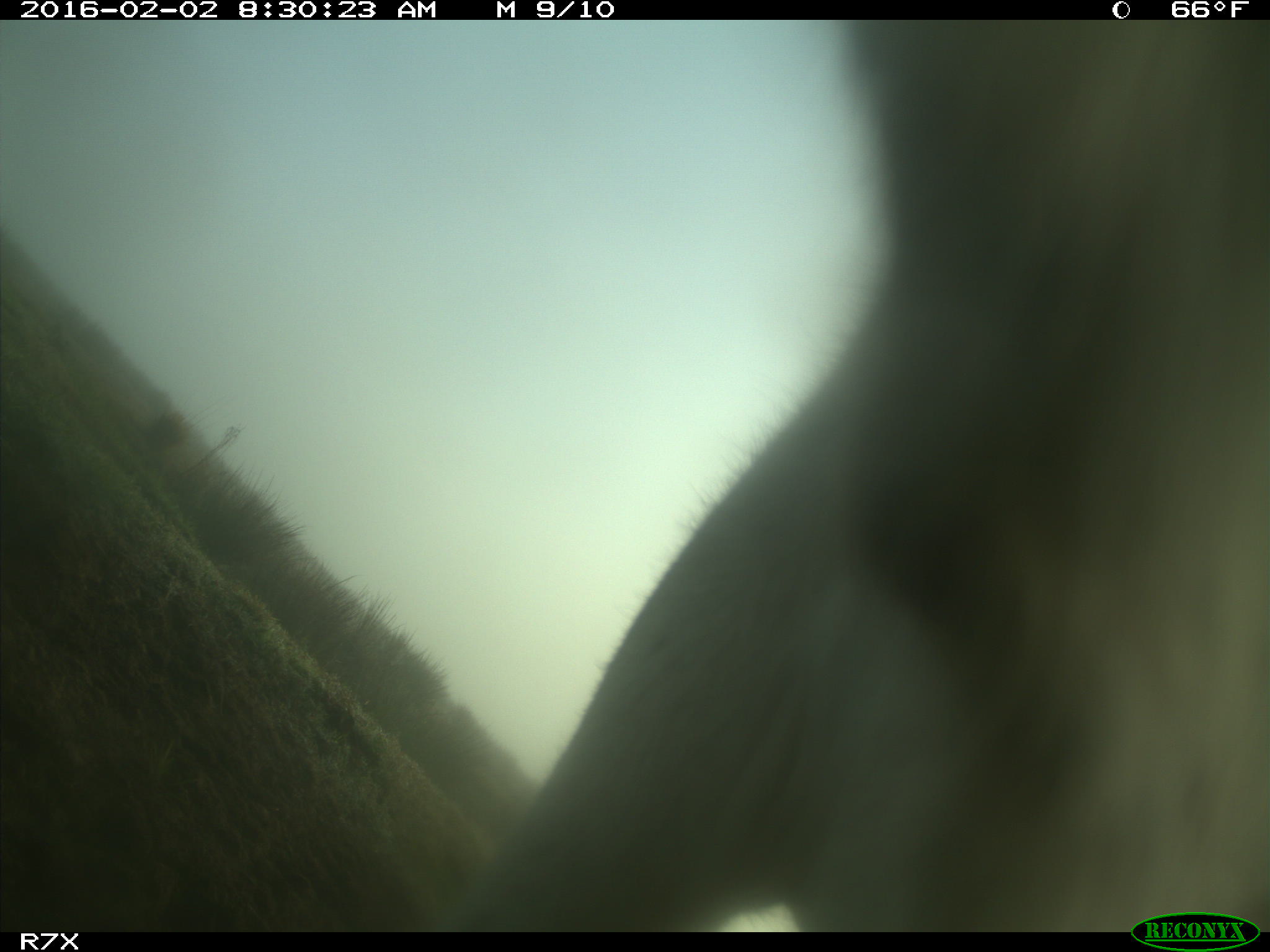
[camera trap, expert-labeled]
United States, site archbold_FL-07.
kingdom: Animalia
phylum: Chordata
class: Mammalia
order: Artiodactyla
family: Bovidae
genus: Bos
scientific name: Bos taurus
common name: domestic cow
Bos taurus (domestic cow).